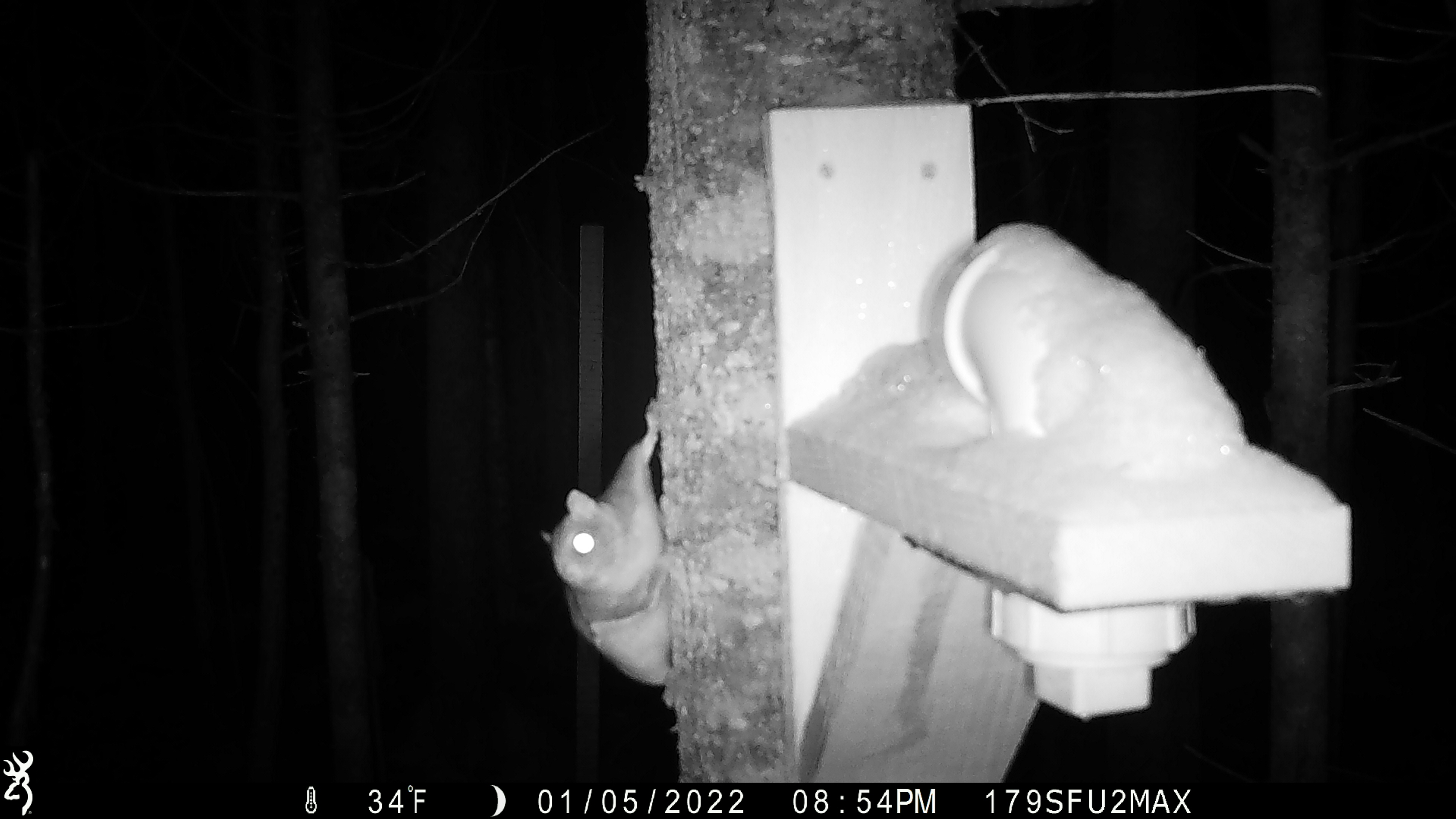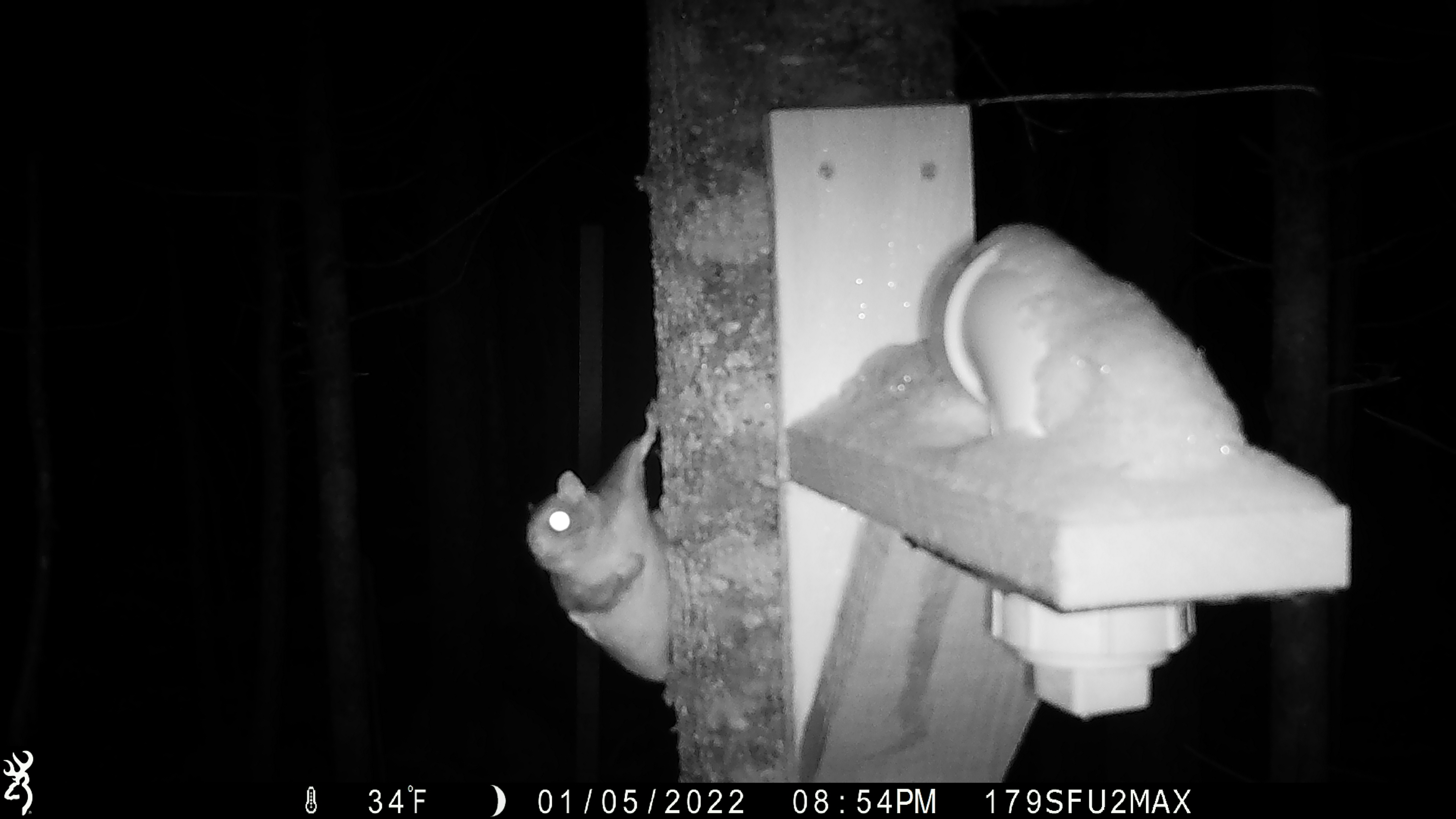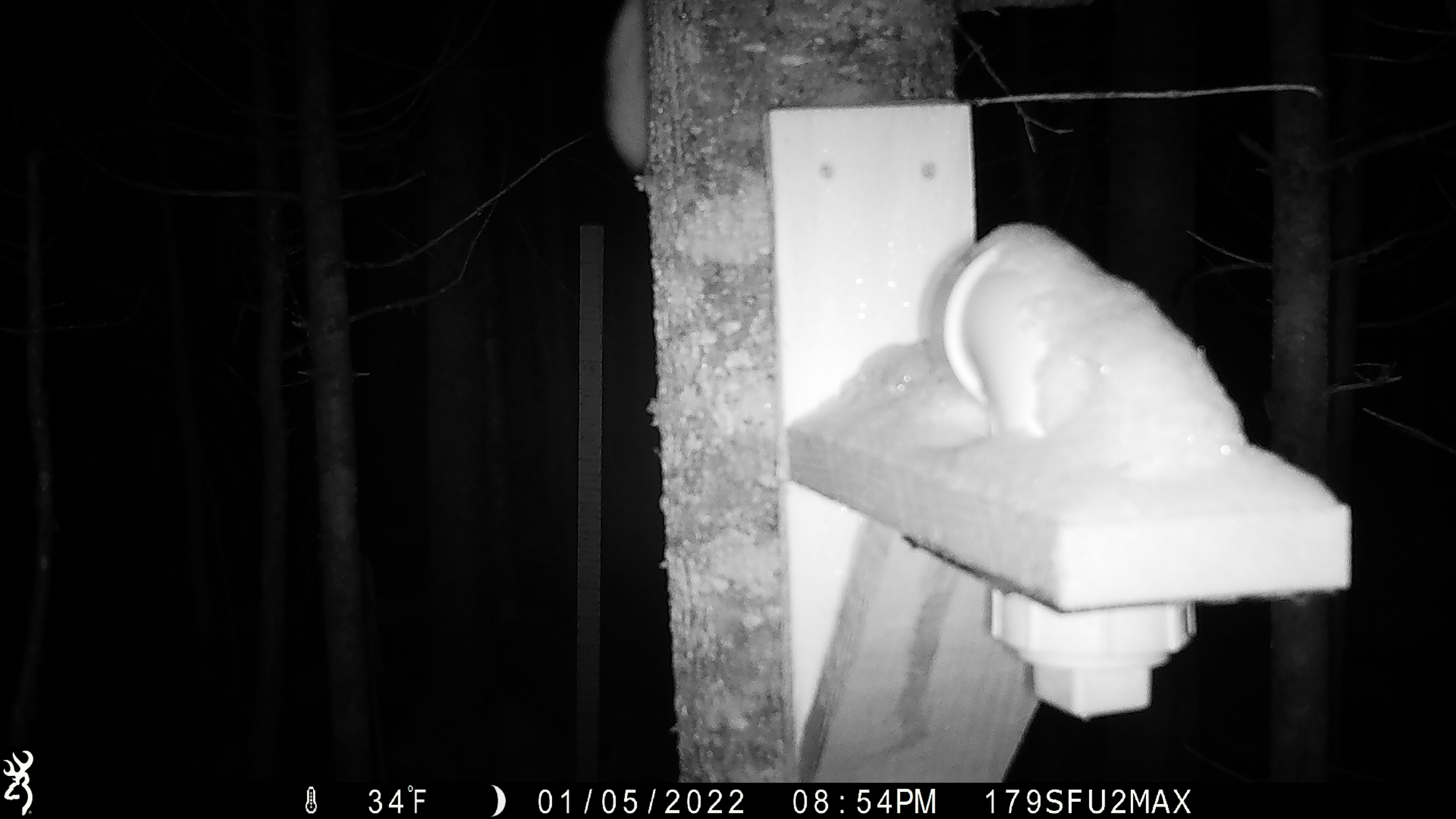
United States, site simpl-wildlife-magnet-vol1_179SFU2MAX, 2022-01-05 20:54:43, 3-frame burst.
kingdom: Animalia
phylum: Chordata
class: Mammalia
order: Rodentia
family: Sciuridae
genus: Glaucomys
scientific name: Glaucomys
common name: flying squirrel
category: flying squirrel sp.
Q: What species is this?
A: Flying squirrel sp. (flying squirrel) (Glaucomys).